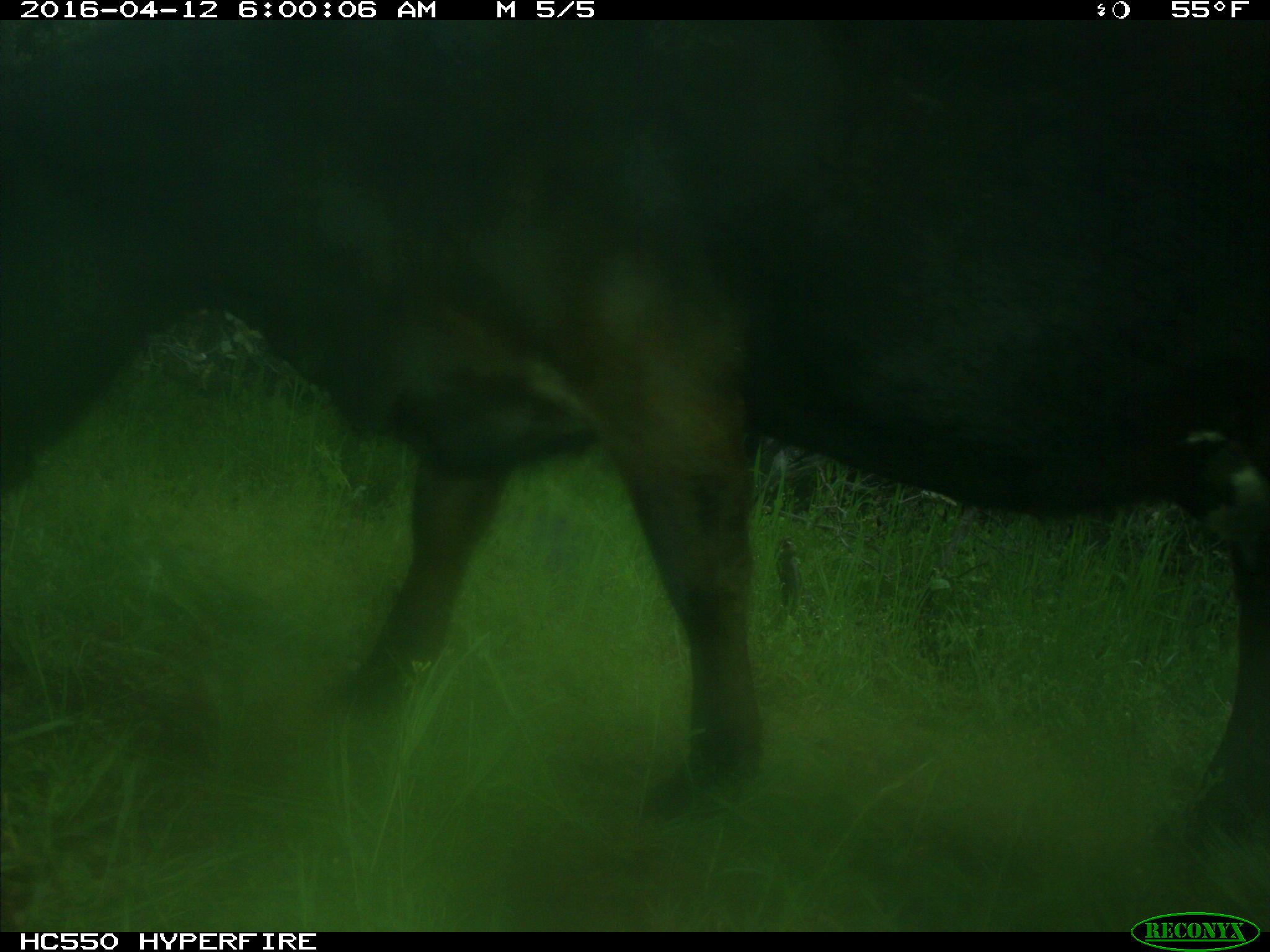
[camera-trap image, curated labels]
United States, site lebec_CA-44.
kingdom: Animalia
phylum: Chordata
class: Mammalia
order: Artiodactyla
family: Bovidae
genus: Bos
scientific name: Bos taurus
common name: domestic cow